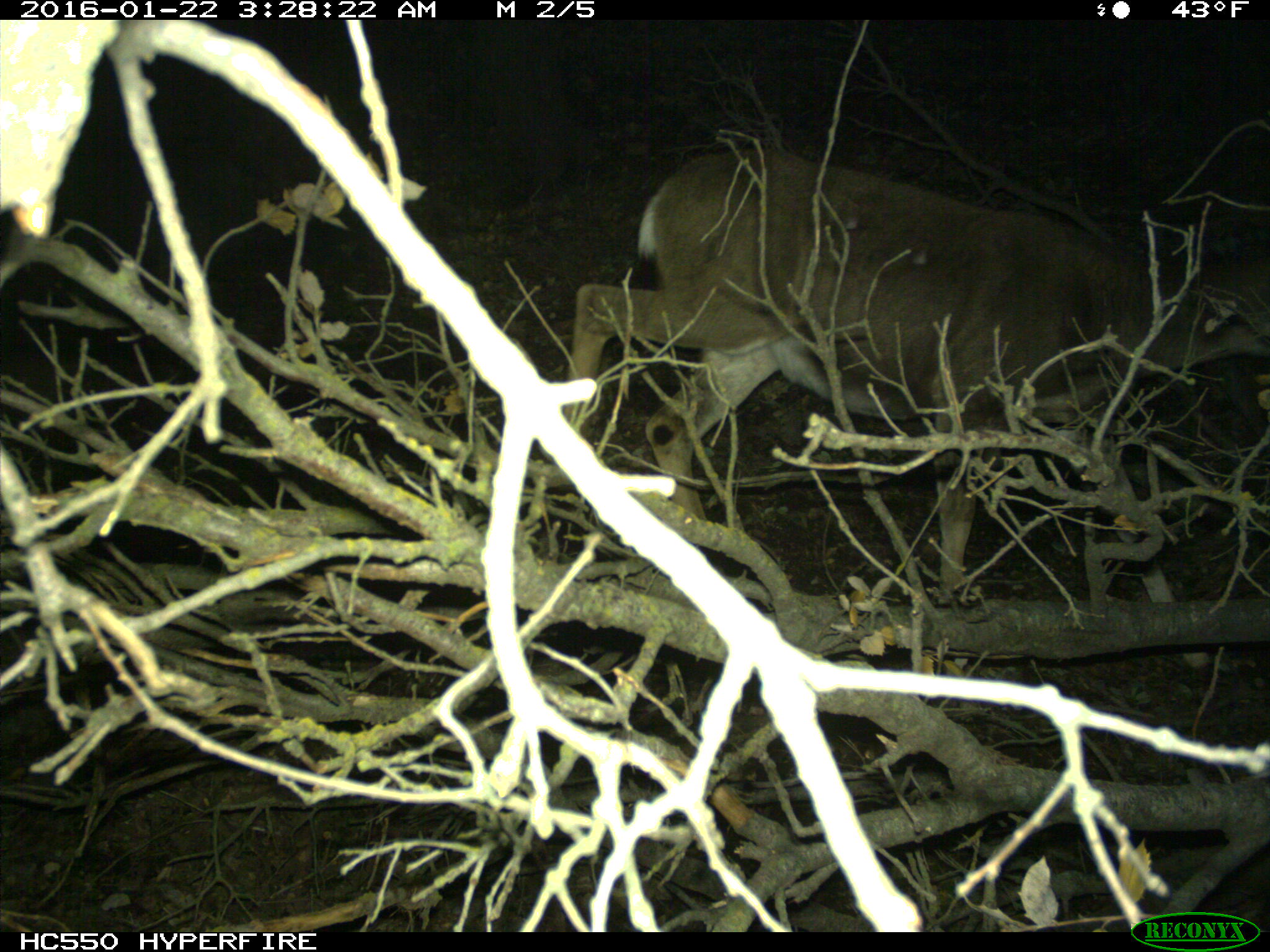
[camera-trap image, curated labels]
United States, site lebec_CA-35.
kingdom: Animalia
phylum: Chordata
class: Mammalia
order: Artiodactyla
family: Cervidae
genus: Odocoileus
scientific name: Odocoileus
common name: deer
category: unidentified deer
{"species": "unidentified deer (deer) (Odocoileus)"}